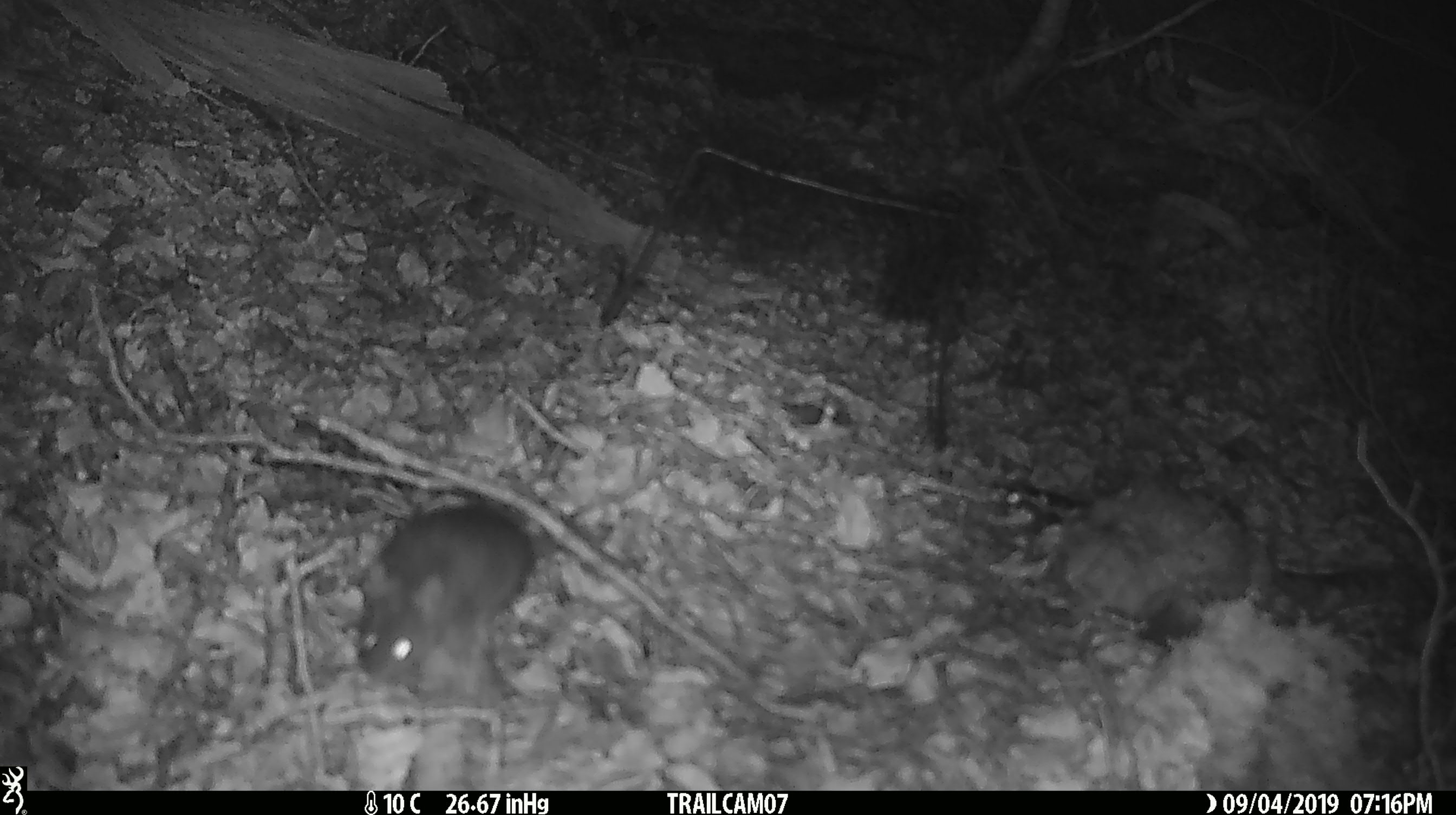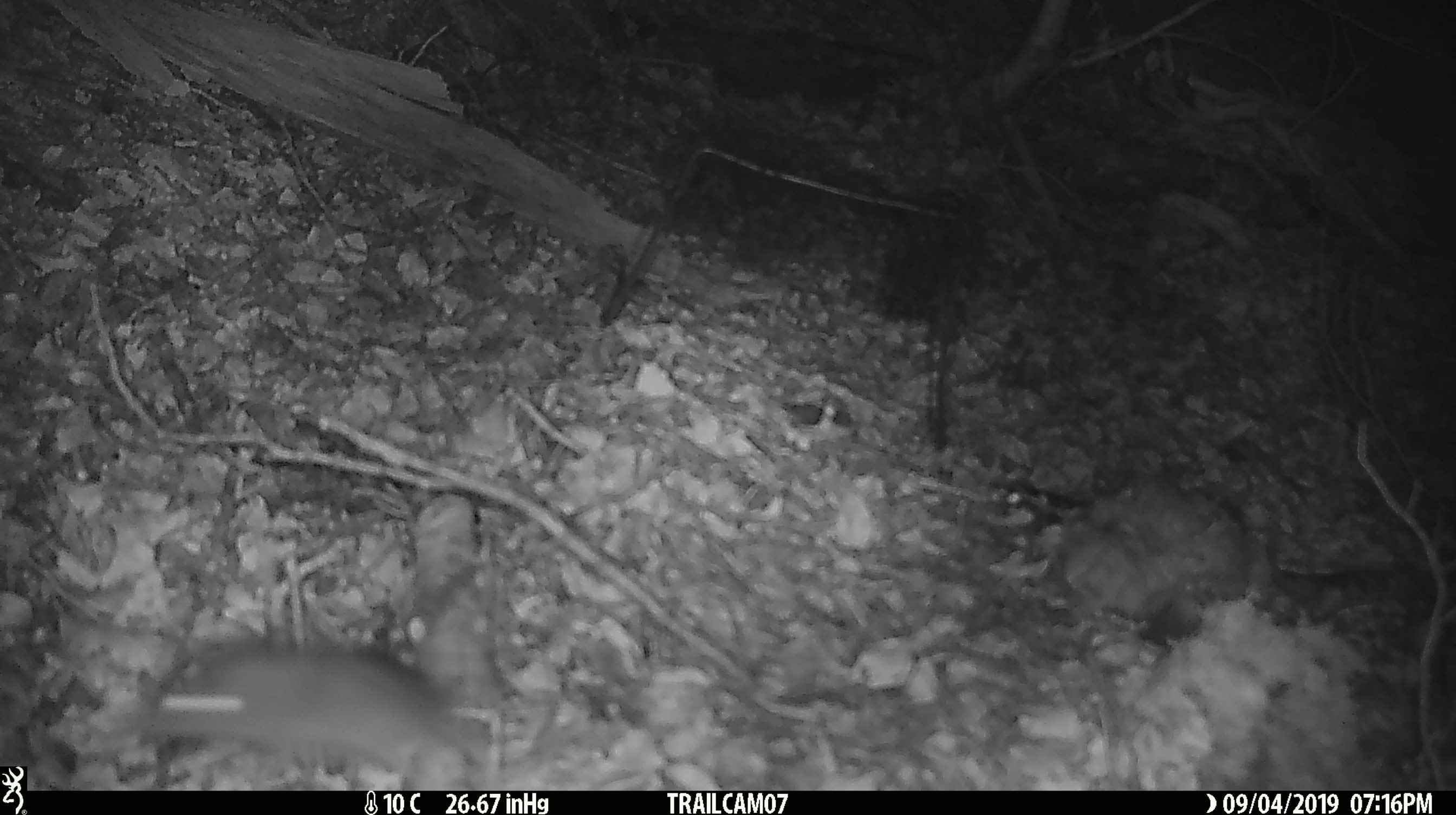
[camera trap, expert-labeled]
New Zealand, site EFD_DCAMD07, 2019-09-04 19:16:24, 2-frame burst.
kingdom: Animalia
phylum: Chordata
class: Mammalia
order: Rodentia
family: Muridae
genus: Mus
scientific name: Mus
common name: mouse